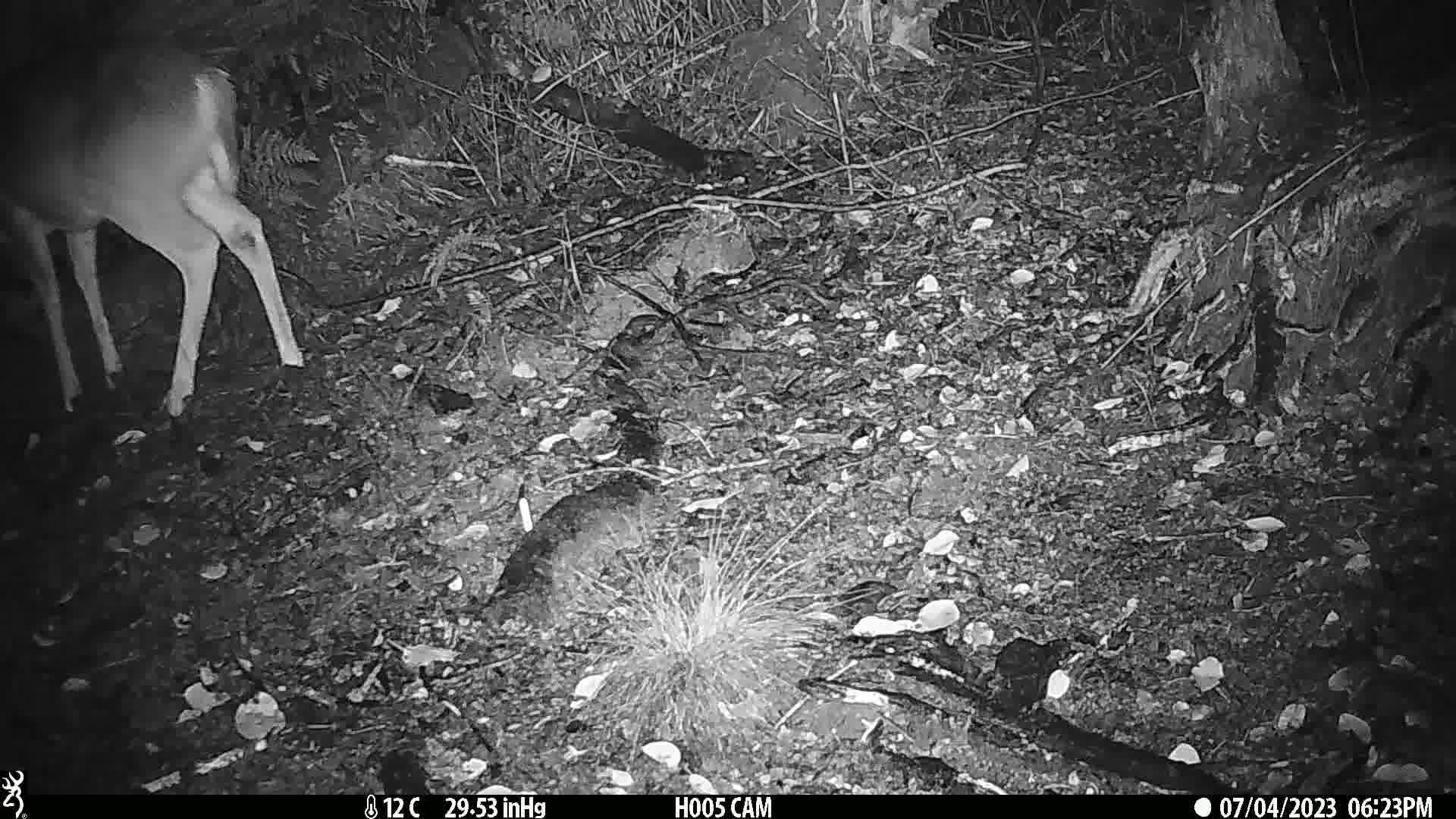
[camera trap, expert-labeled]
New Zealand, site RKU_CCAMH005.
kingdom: Animalia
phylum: Chordata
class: Mammalia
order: Artiodactyla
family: Cervidae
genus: Odocoileus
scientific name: Odocoileus virginianus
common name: white-tailed deer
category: white tailed deer